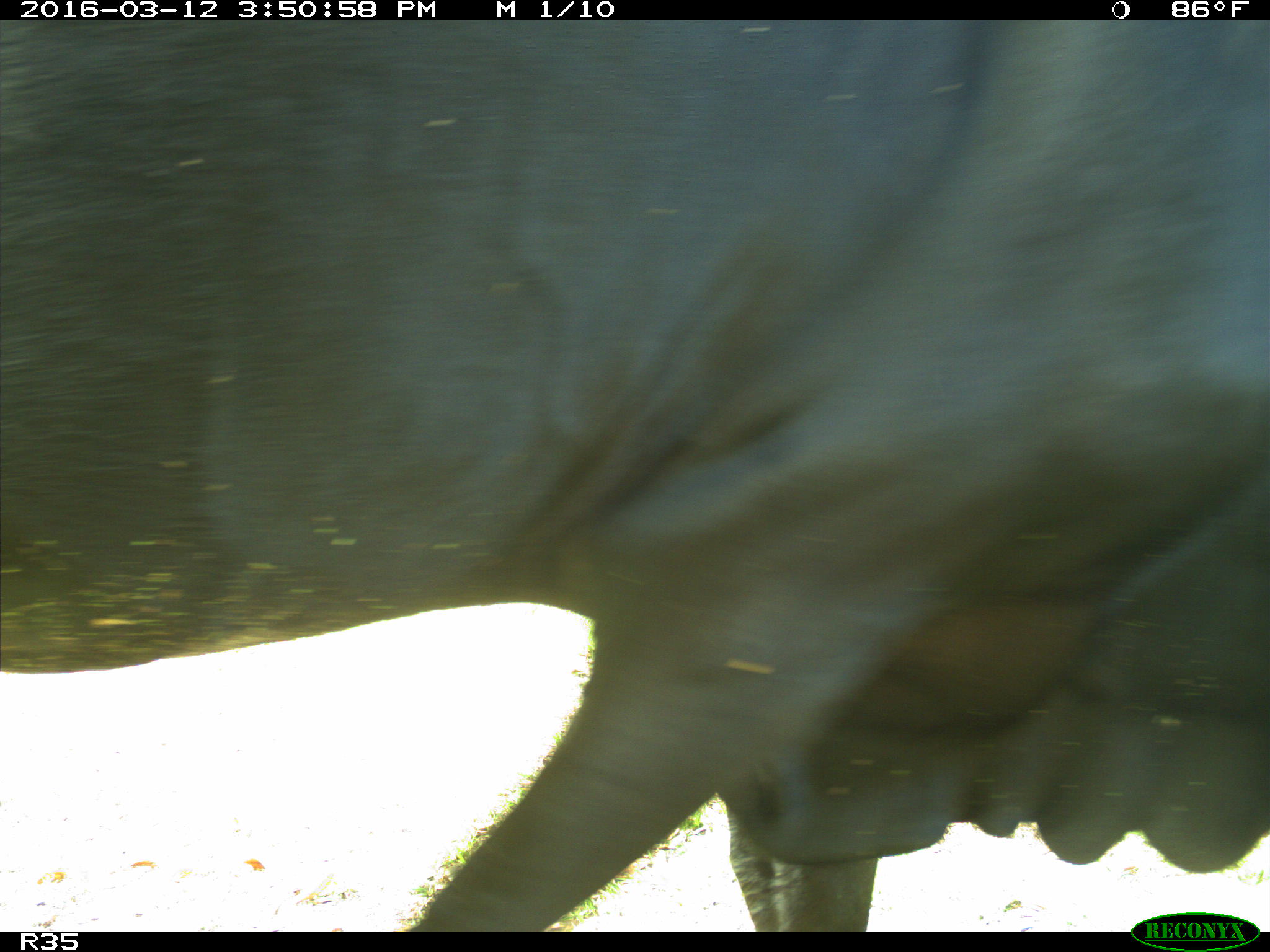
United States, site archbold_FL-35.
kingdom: Animalia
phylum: Chordata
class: Mammalia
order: Artiodactyla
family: Bovidae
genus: Bos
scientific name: Bos taurus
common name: domestic cow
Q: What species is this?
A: Bos taurus (domestic cow).